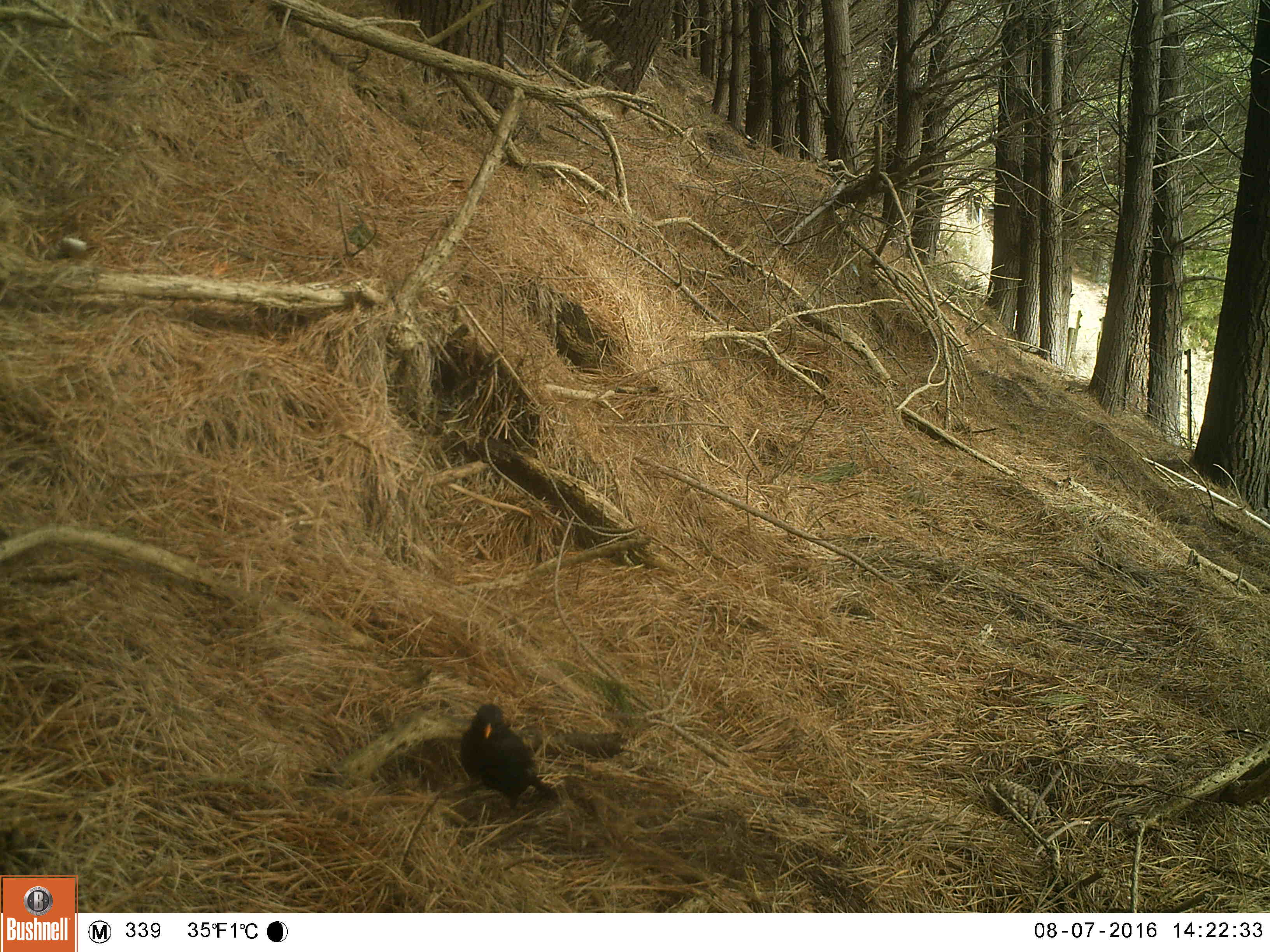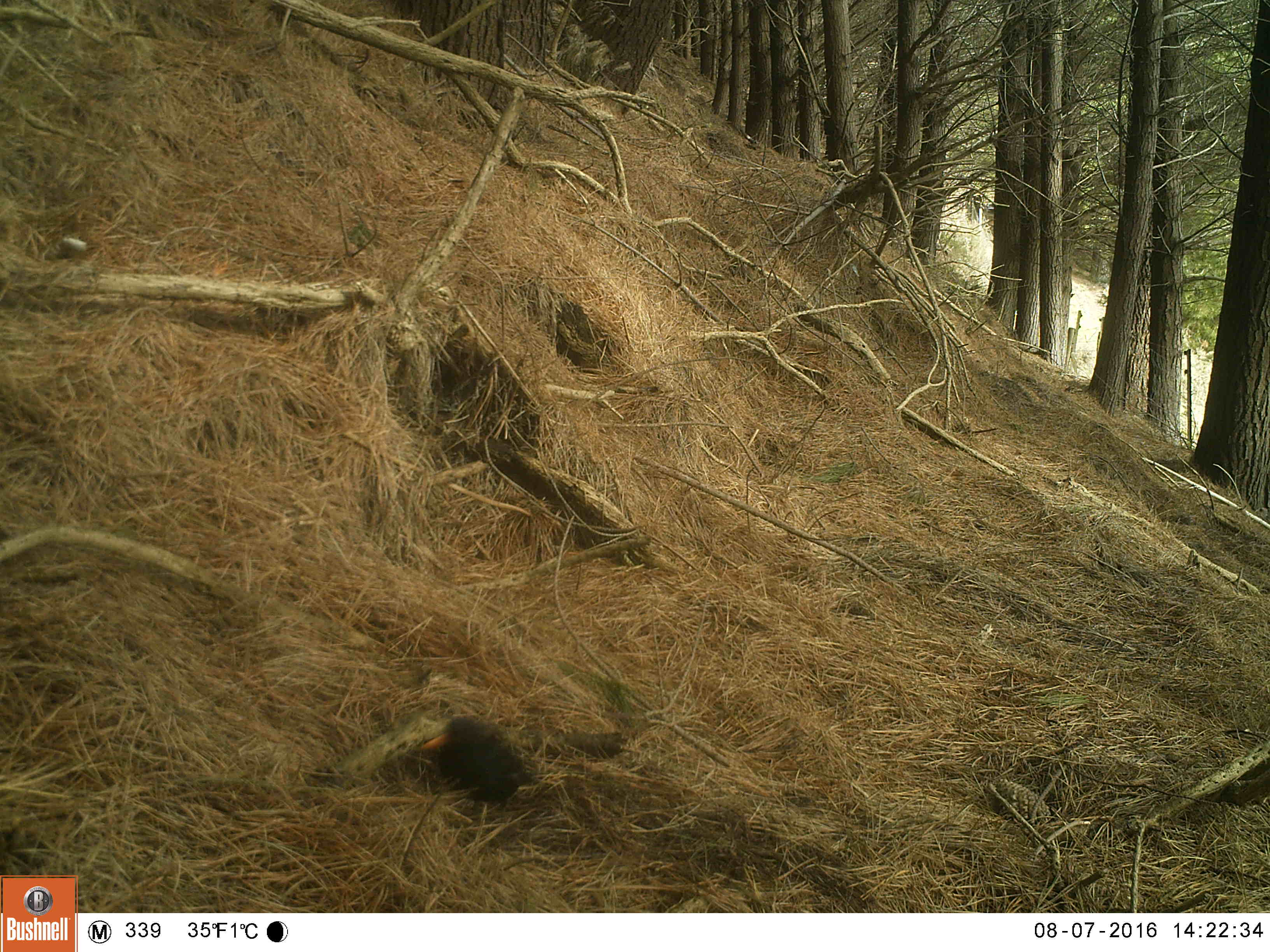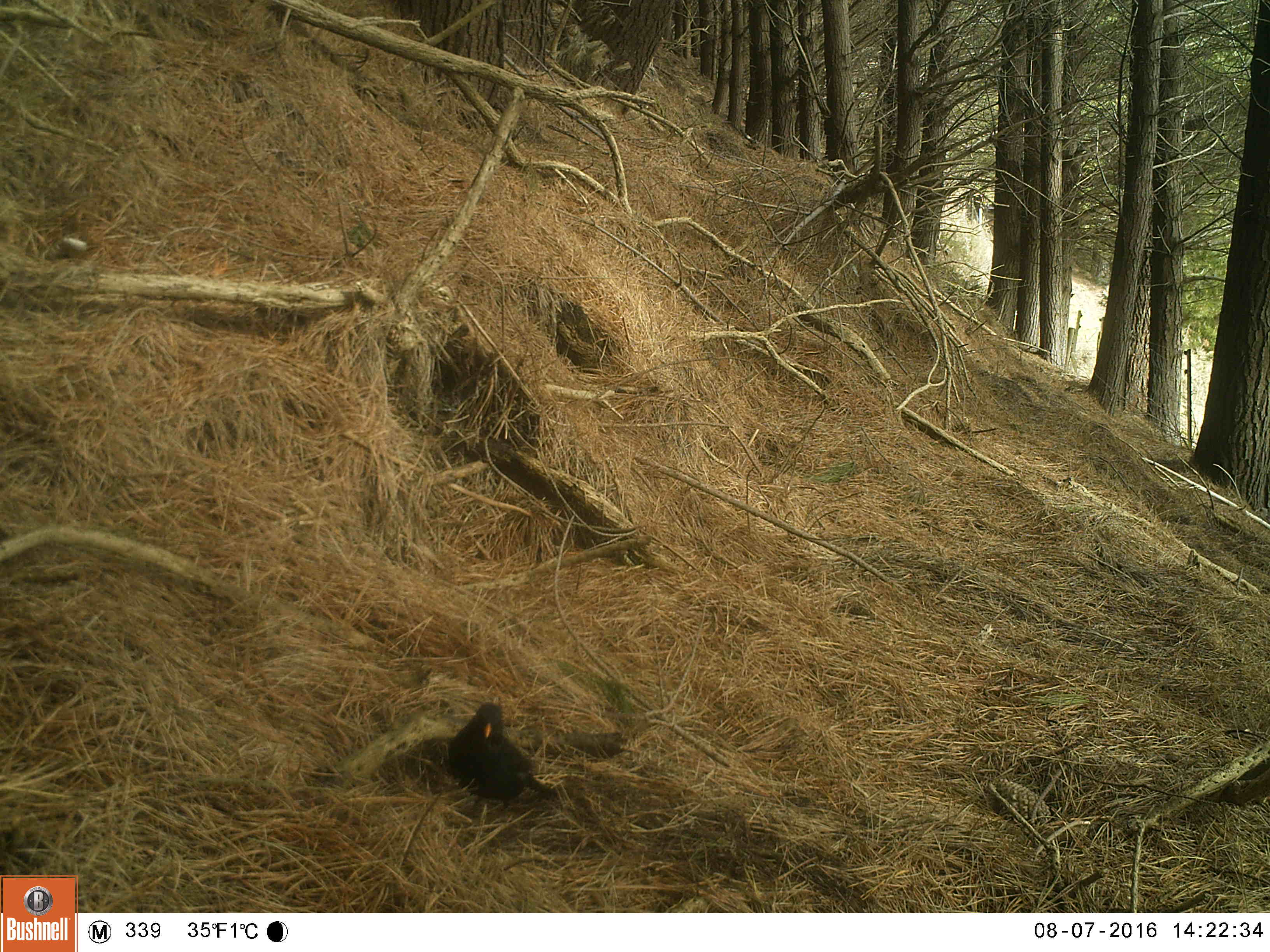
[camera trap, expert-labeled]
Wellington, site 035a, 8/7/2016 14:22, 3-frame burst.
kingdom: Animalia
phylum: Chordata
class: Aves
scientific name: Aves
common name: bird